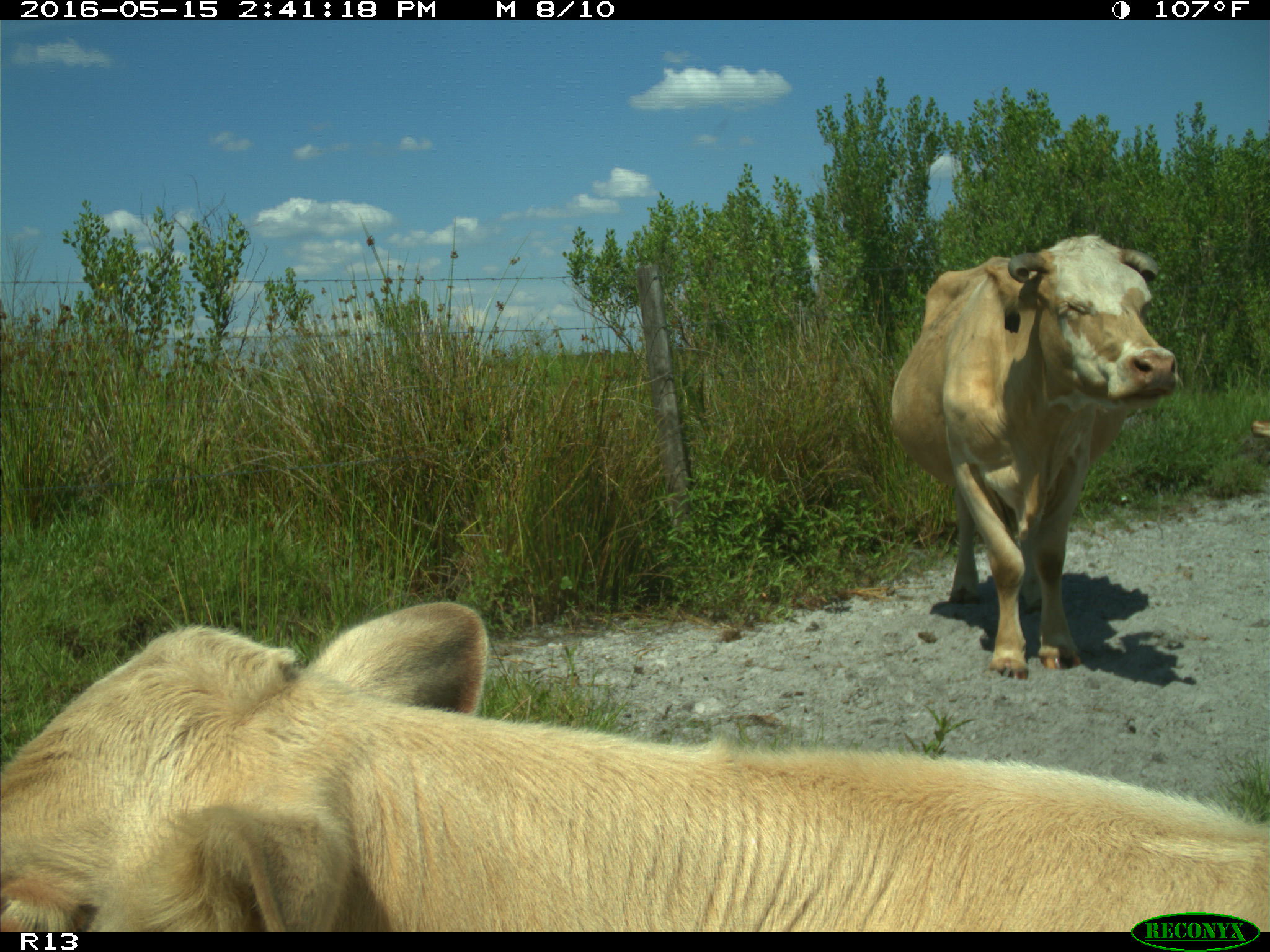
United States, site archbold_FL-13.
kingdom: Animalia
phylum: Chordata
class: Mammalia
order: Artiodactyla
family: Bovidae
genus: Bos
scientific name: Bos taurus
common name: domestic cow